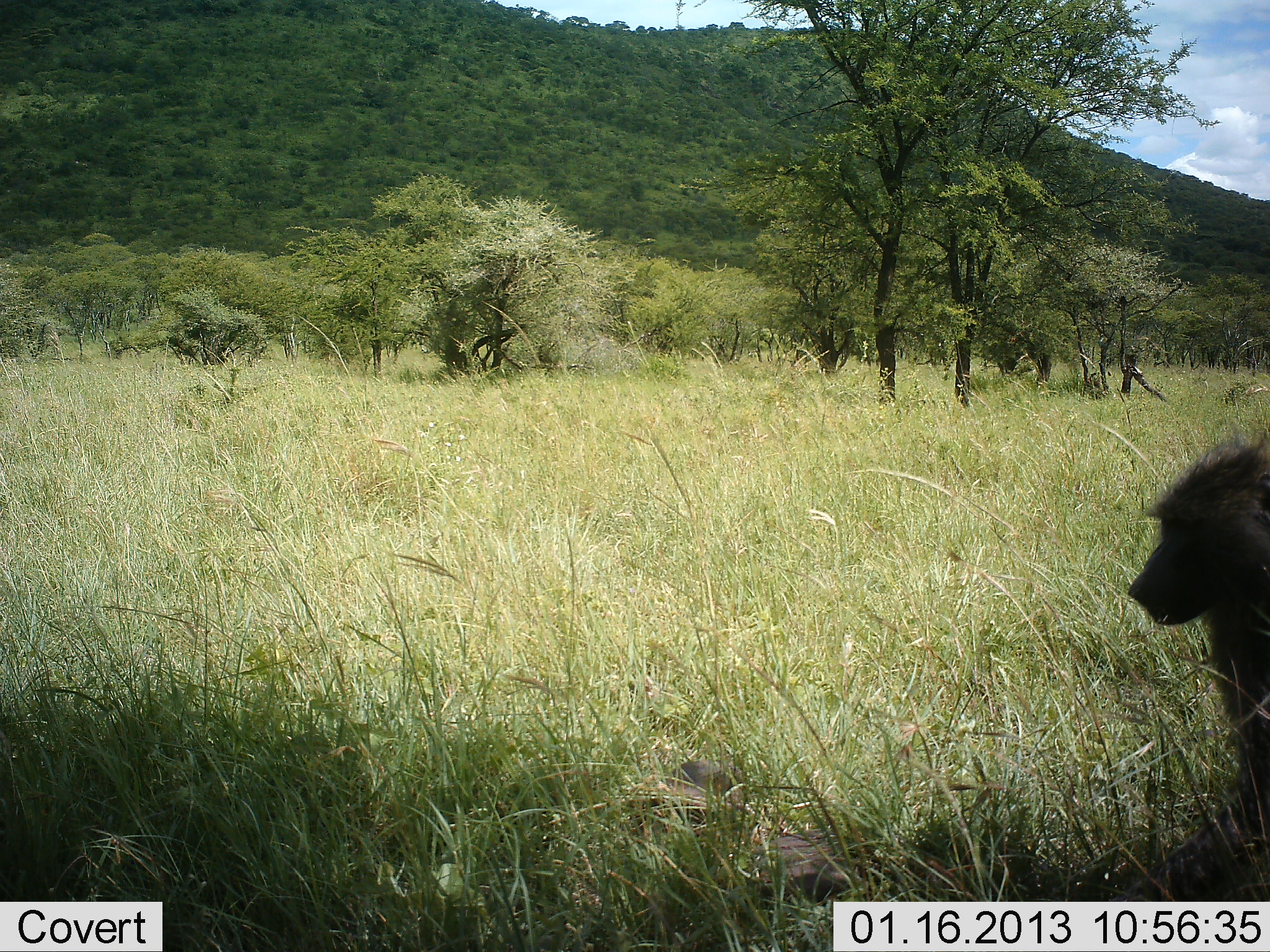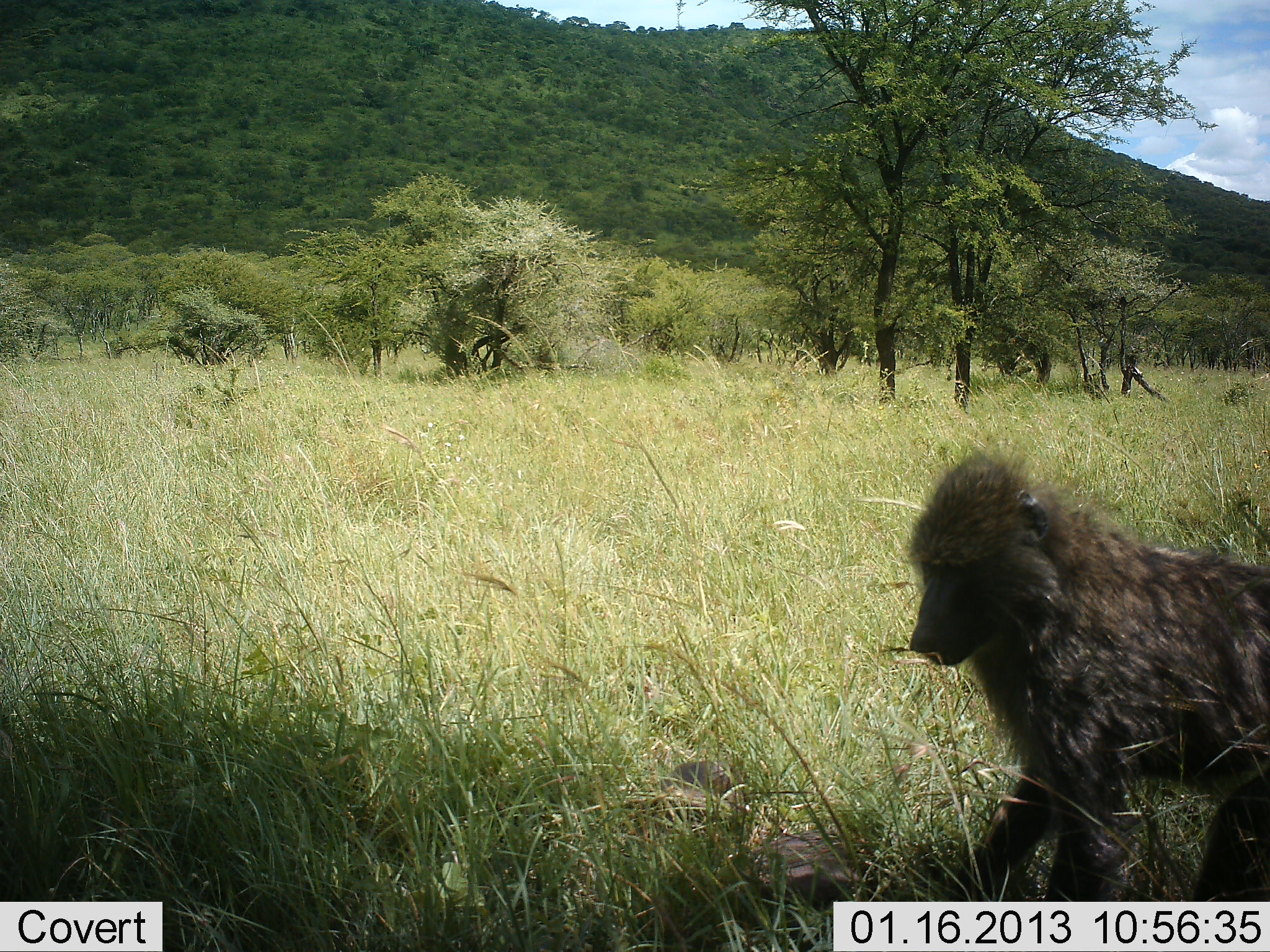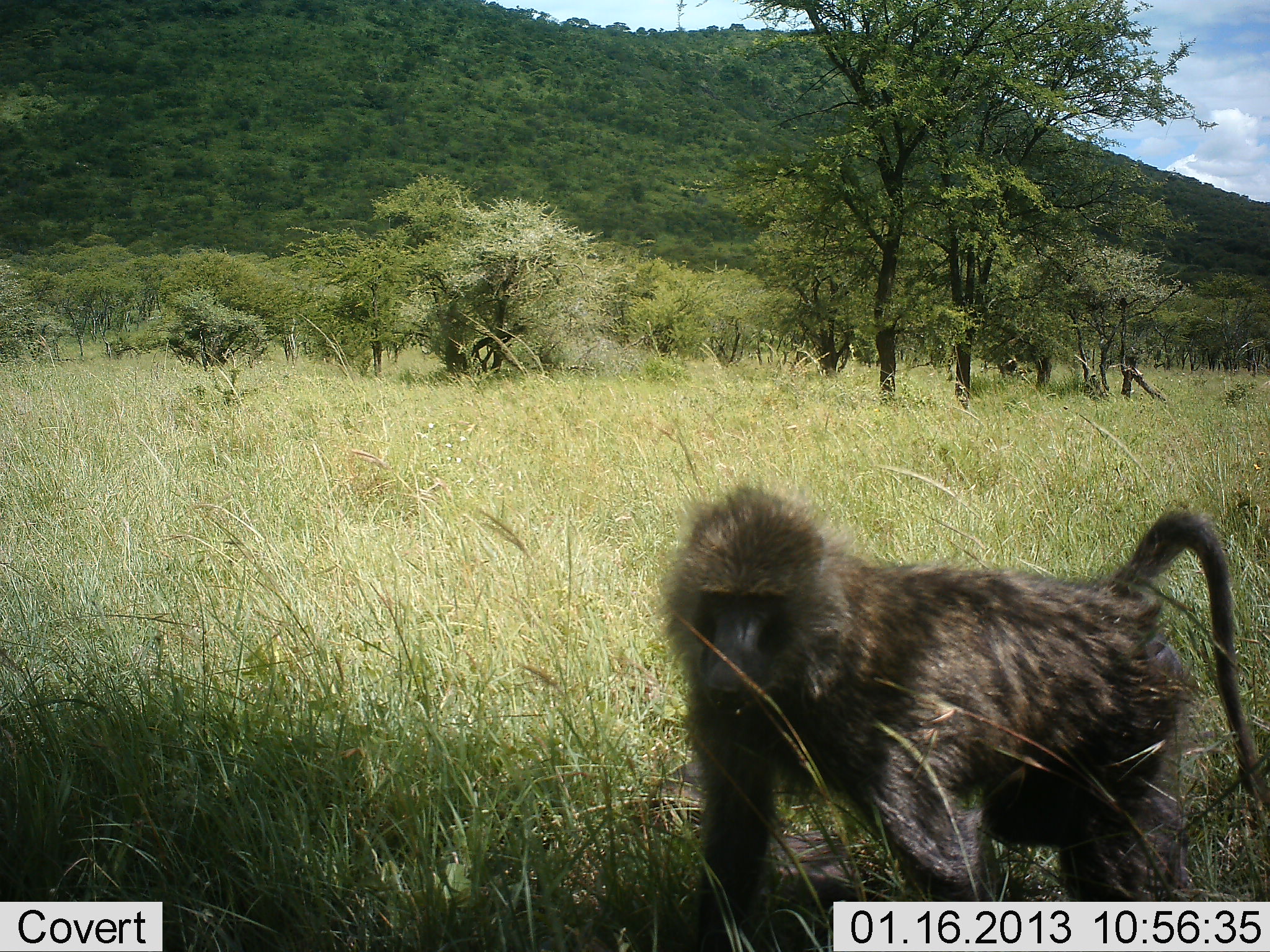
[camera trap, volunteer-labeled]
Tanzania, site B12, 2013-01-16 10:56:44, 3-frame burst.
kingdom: Animalia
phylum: Chordata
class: Mammalia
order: Primates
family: Cercopithecidae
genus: Papio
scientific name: Papio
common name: baboon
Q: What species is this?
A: Baboon (Papio).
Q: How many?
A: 1.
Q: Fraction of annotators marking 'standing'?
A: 8%.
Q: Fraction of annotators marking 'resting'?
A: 4%.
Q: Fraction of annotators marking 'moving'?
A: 88%.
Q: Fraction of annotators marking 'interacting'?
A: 0%.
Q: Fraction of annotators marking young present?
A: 0%.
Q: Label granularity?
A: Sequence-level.